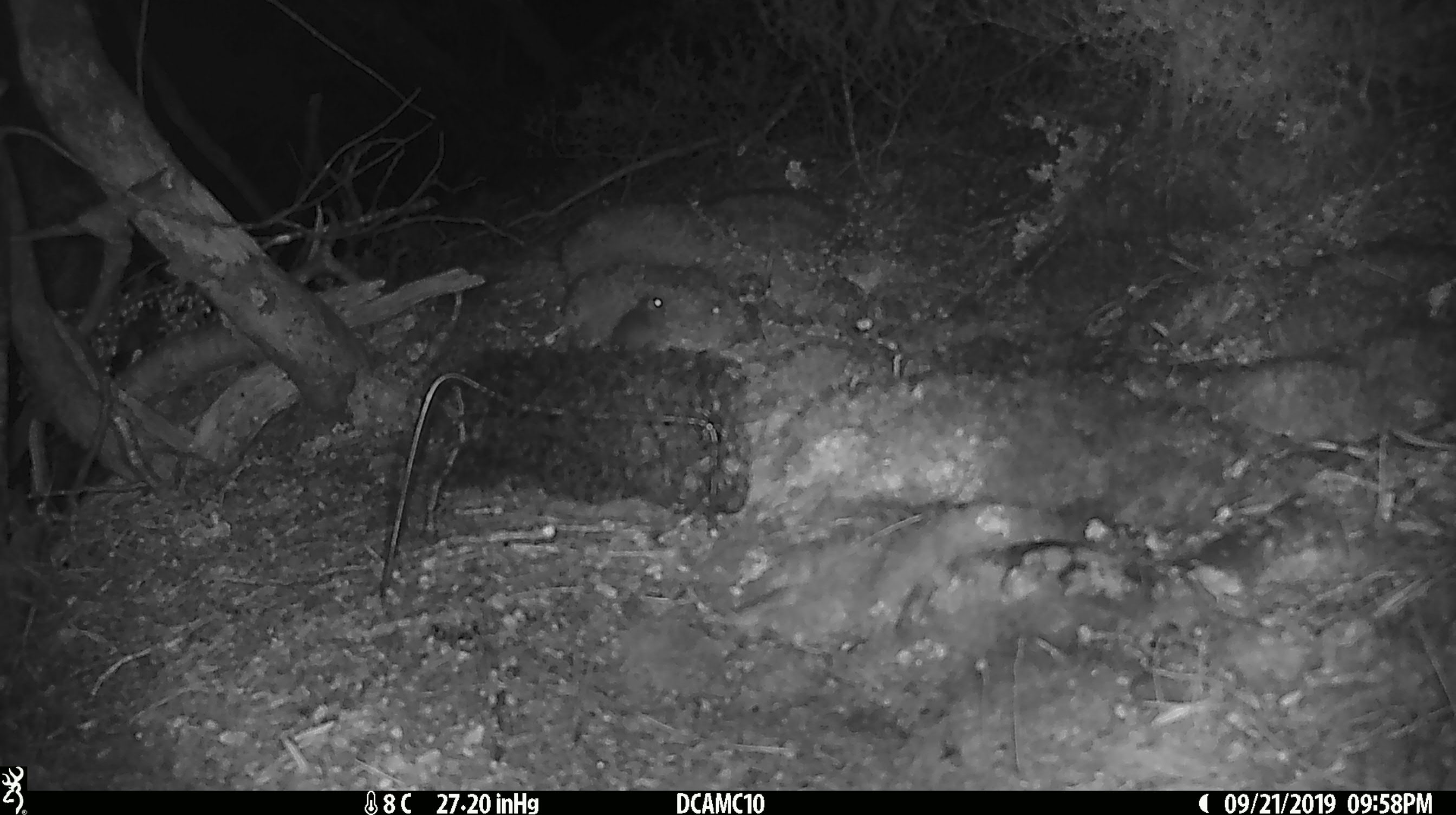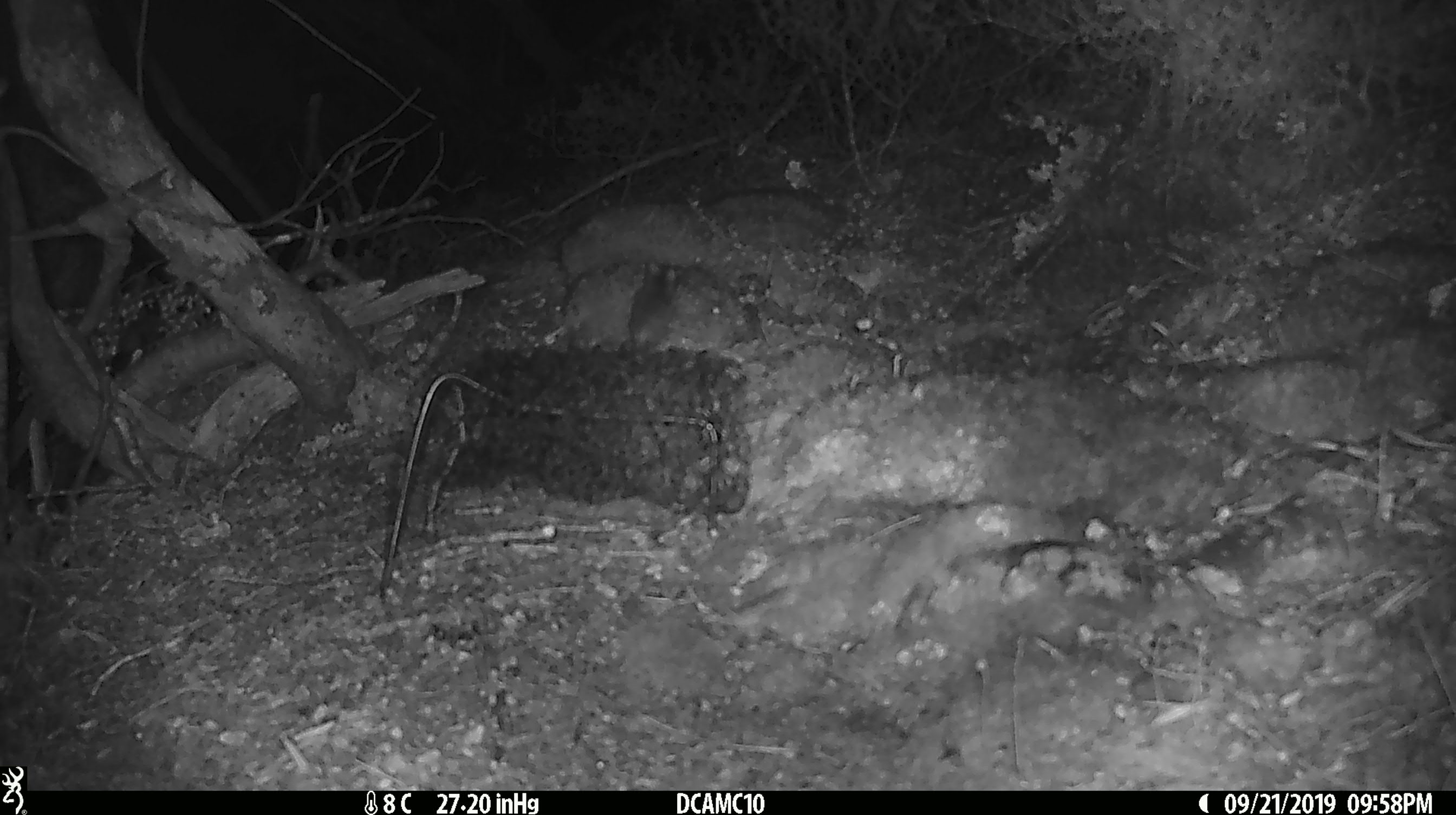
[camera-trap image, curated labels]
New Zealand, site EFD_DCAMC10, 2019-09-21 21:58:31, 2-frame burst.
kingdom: Animalia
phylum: Chordata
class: Mammalia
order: Rodentia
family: Muridae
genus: Mus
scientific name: Mus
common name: mouse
Mouse (Mus).